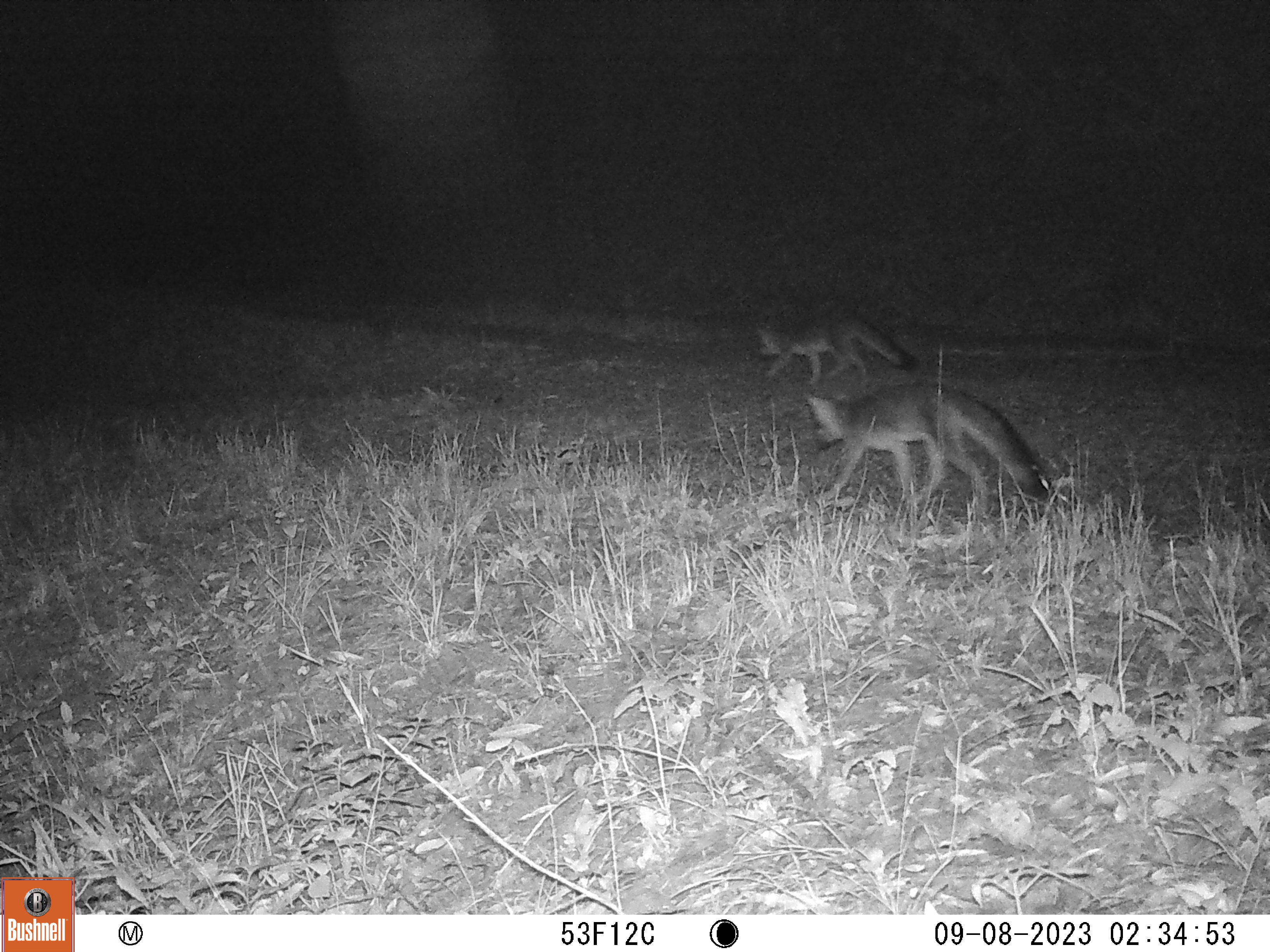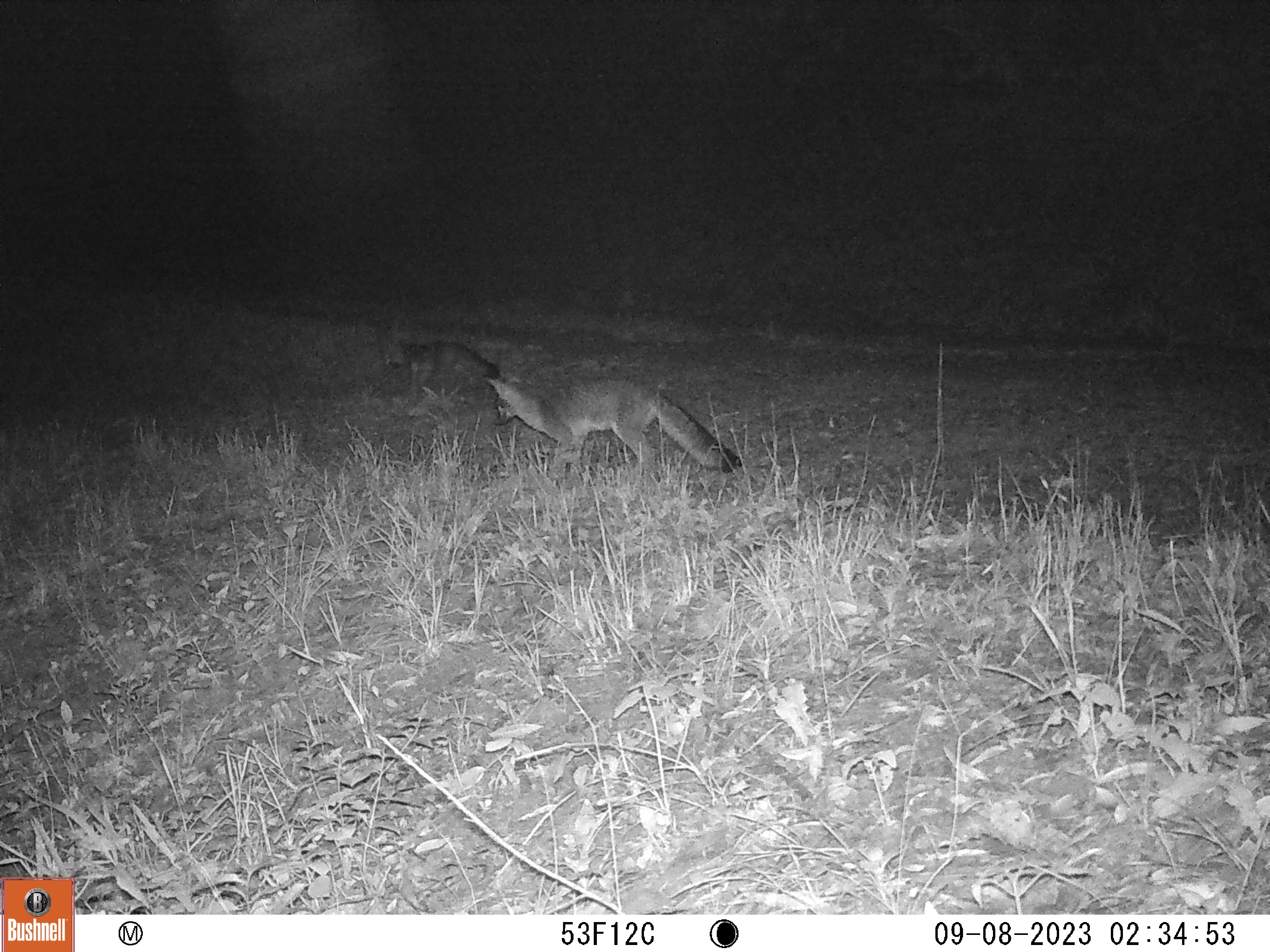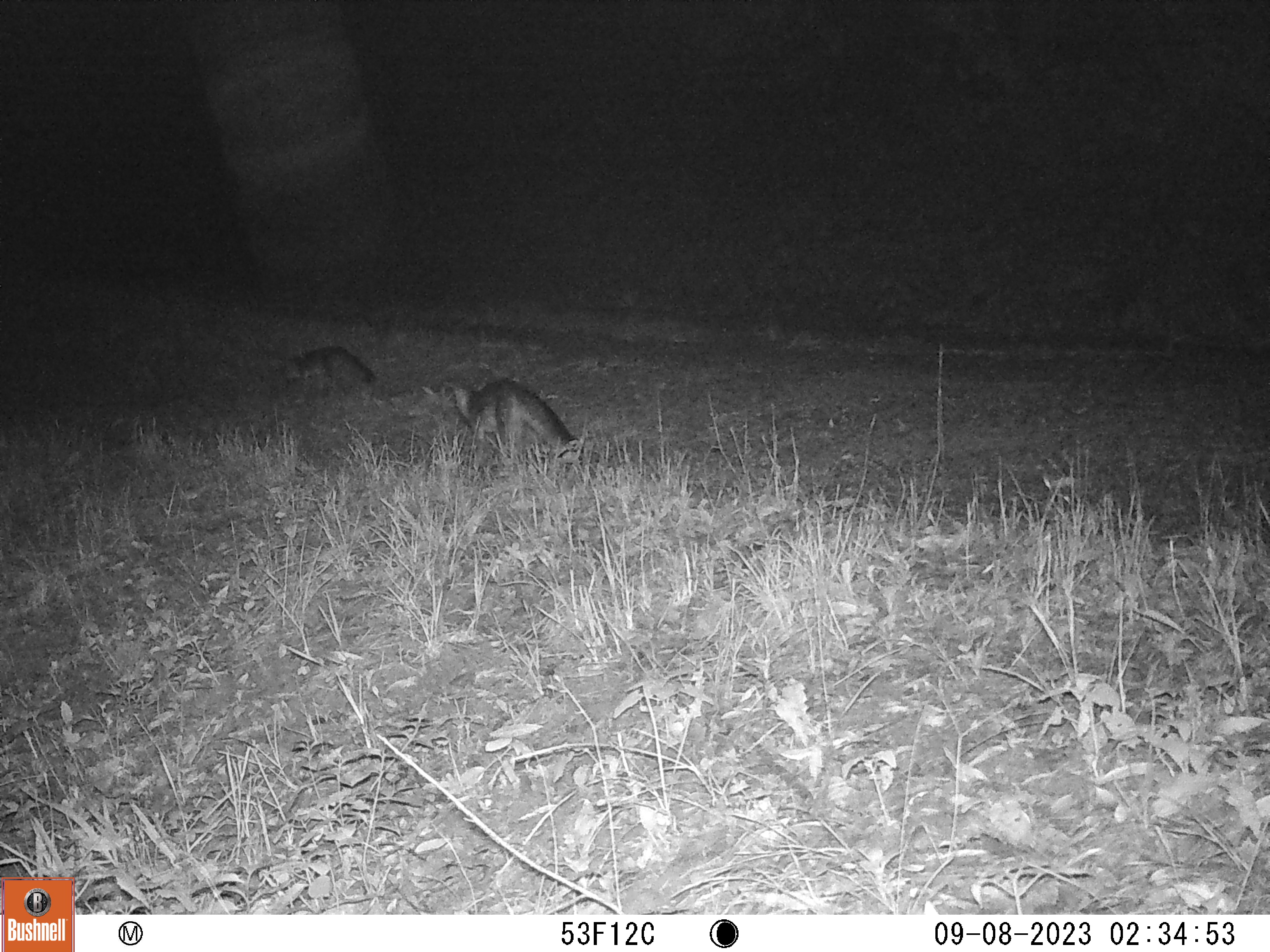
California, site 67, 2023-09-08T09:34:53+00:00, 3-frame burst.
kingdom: Animalia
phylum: Chordata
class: Mammalia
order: Carnivora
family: Canidae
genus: Urocyon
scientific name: Urocyon cinereoargenteus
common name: gray fox